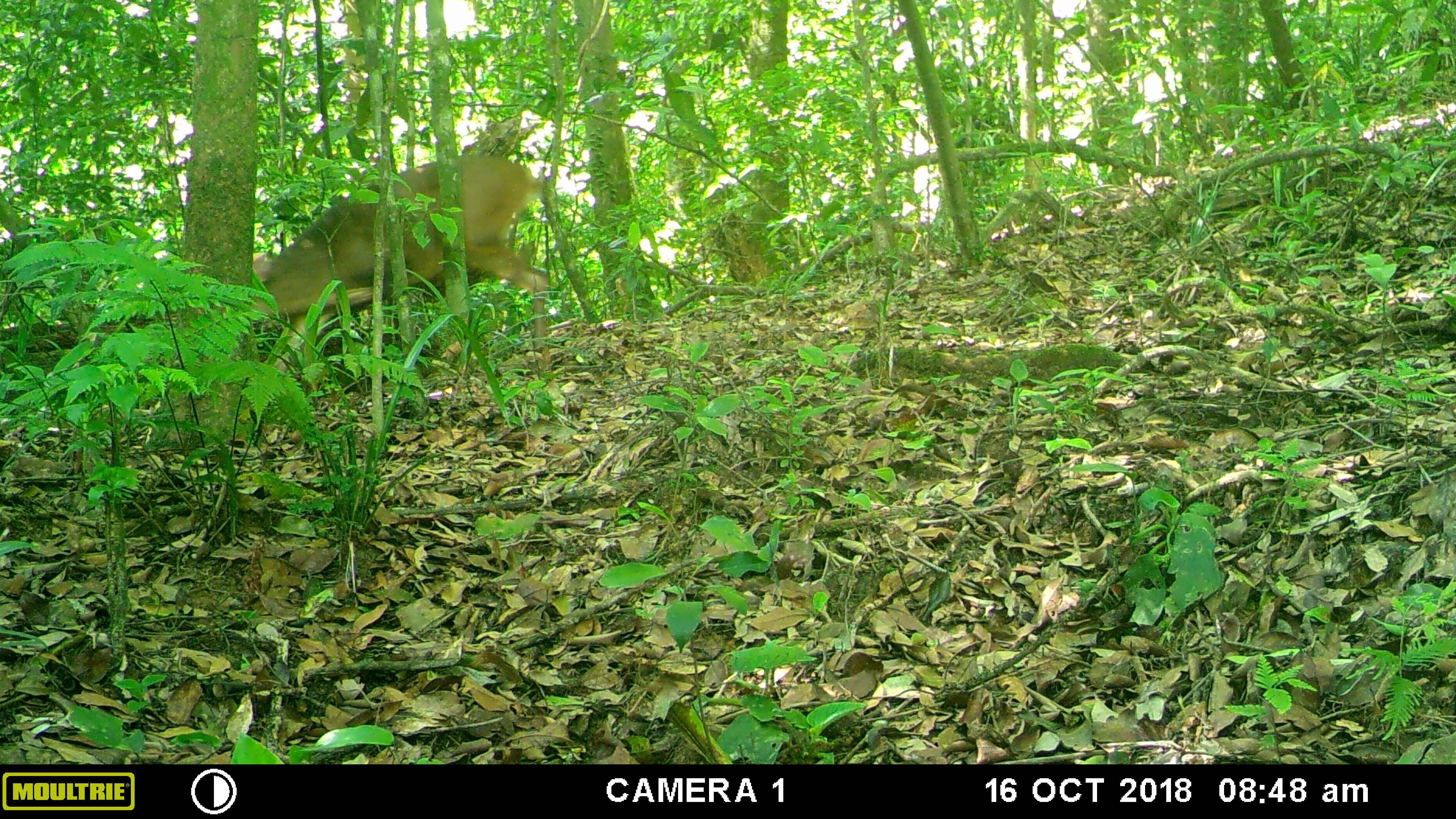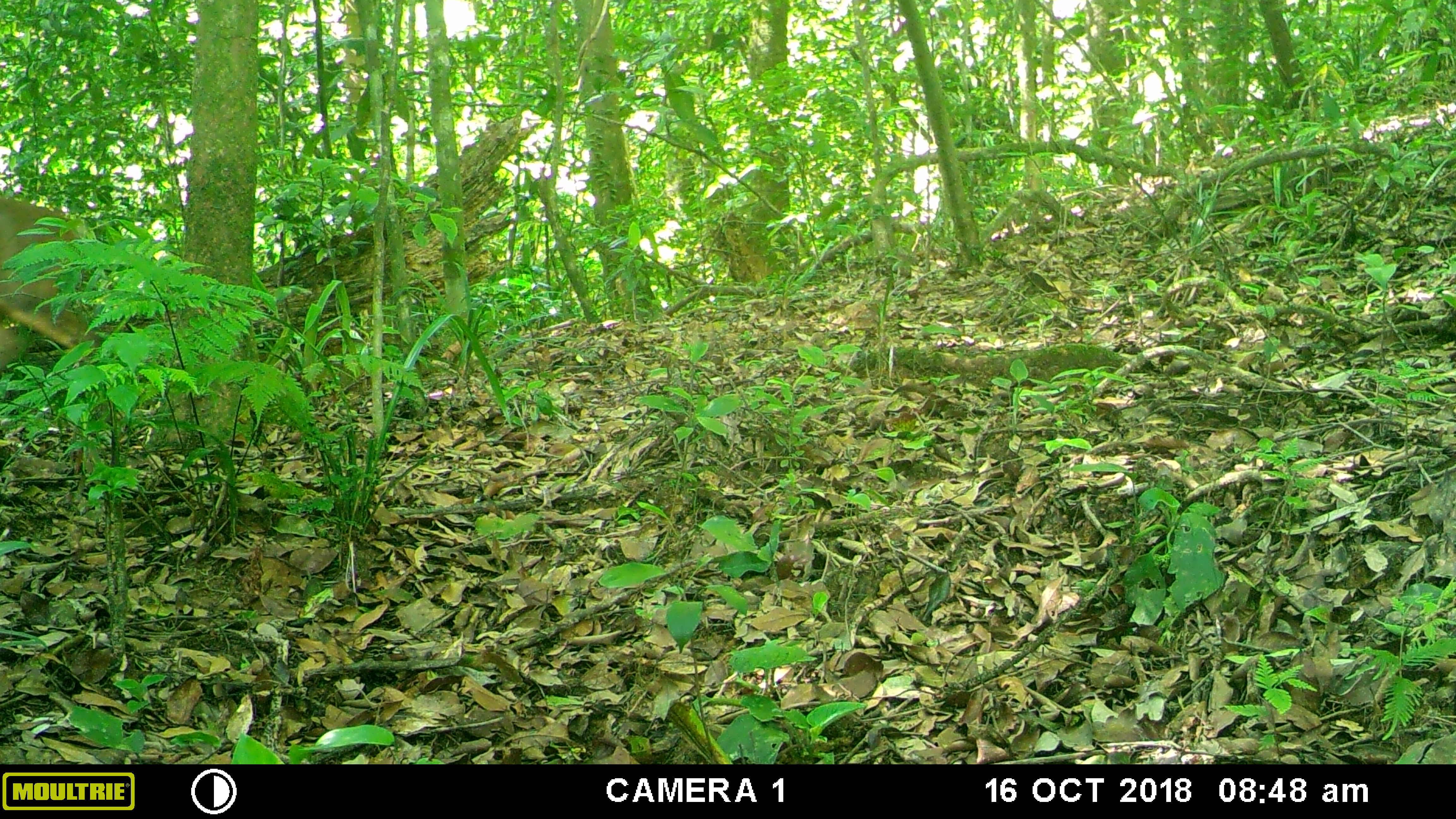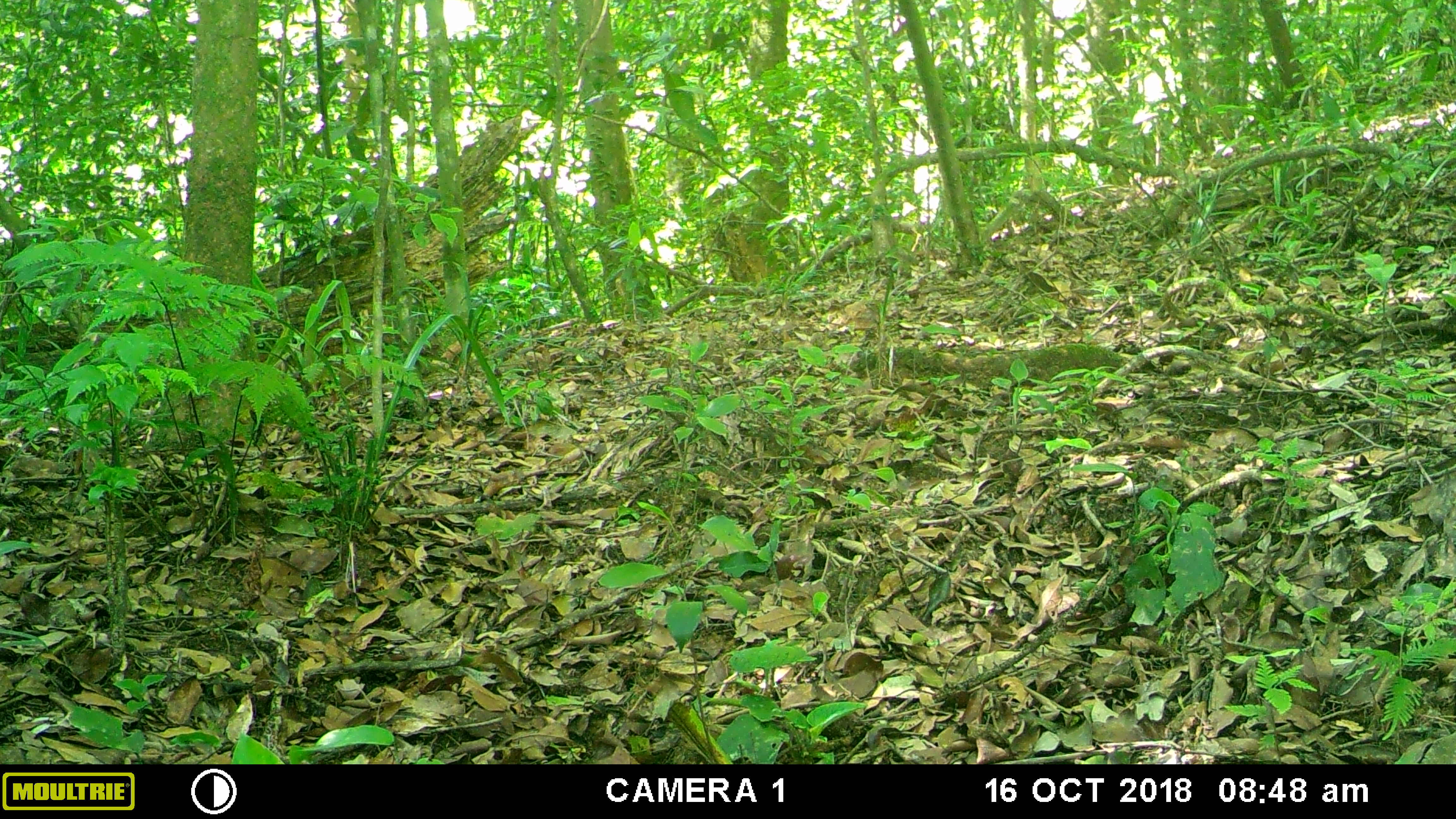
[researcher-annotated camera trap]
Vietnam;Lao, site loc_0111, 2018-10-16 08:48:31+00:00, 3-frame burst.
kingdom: Animalia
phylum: Chordata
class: Mammalia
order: Artiodactyla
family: Cervidae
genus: Muntiacus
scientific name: Muntiacus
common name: muntjacs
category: unidentified muntjac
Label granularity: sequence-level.